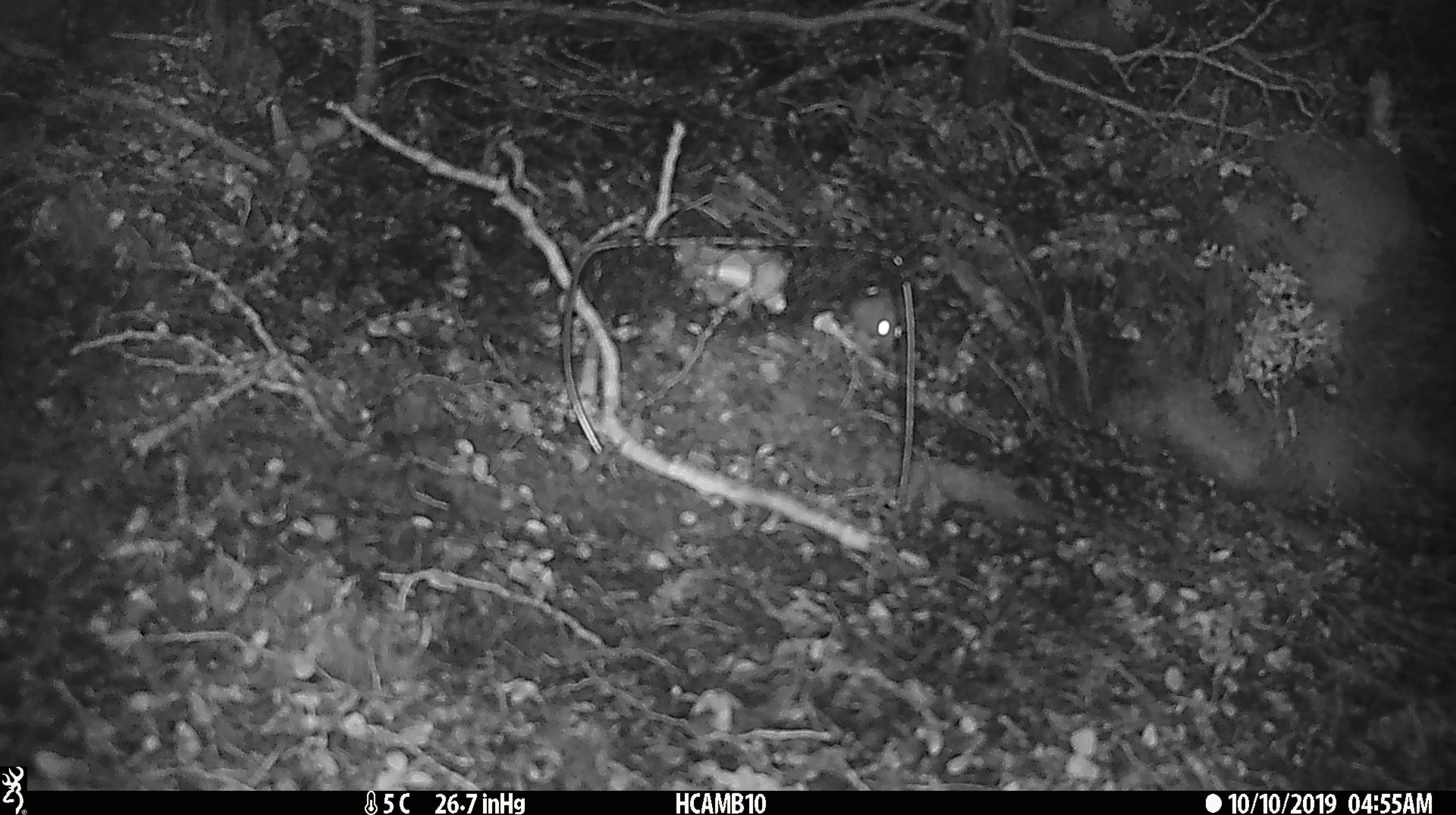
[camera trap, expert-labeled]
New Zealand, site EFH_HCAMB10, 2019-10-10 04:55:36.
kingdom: Animalia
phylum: Chordata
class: Mammalia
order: Rodentia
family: Muridae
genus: Mus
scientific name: Mus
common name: mouse